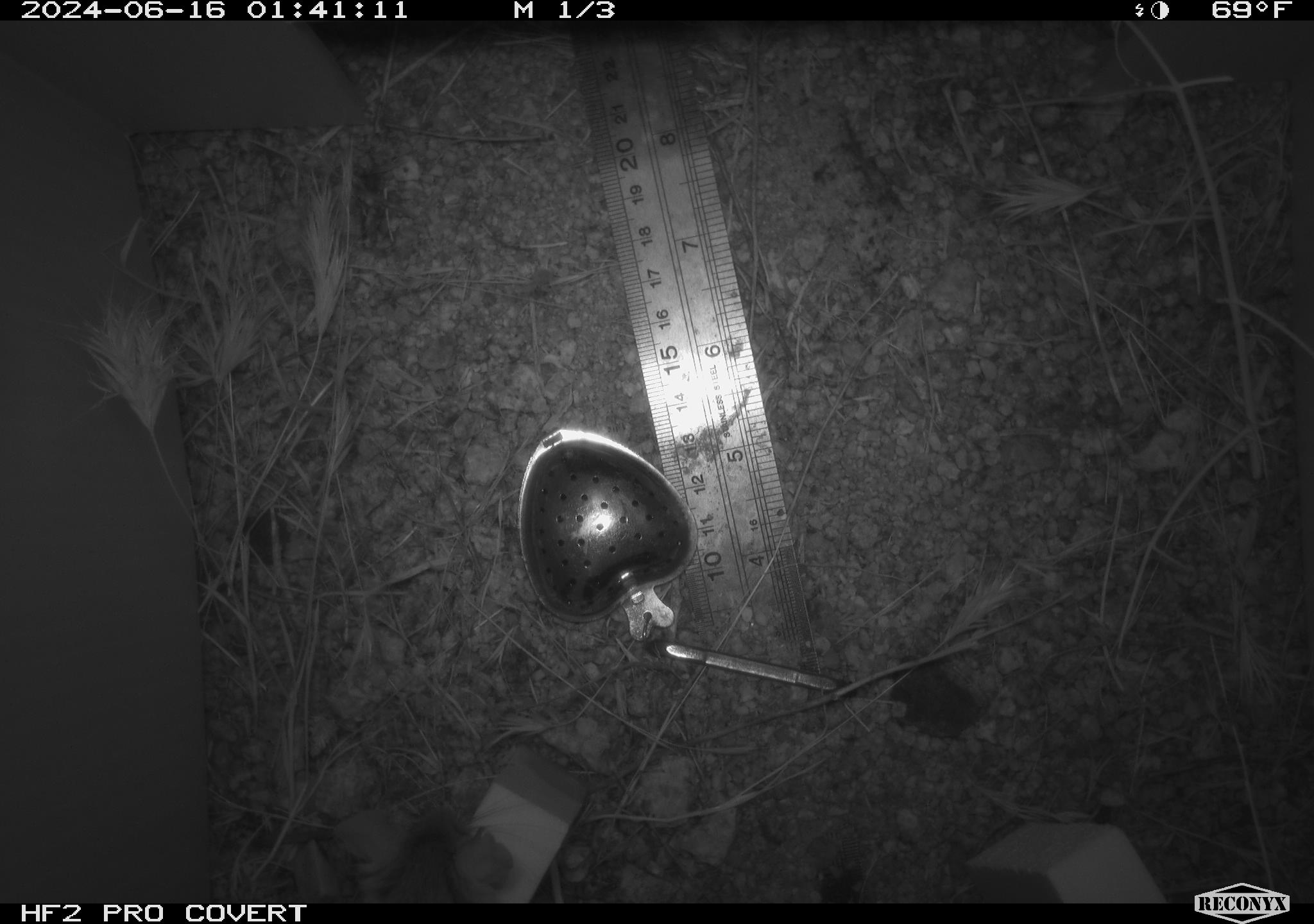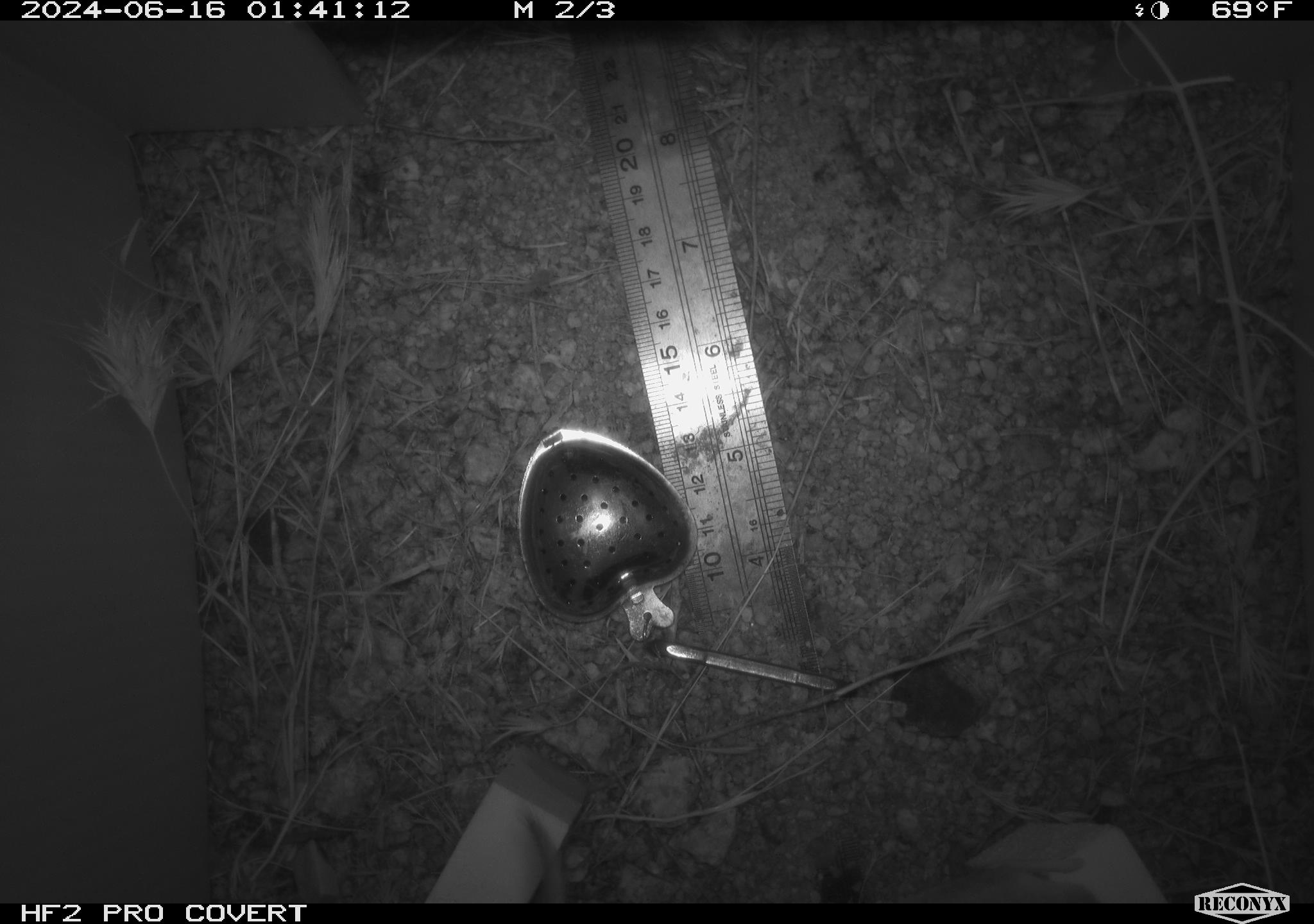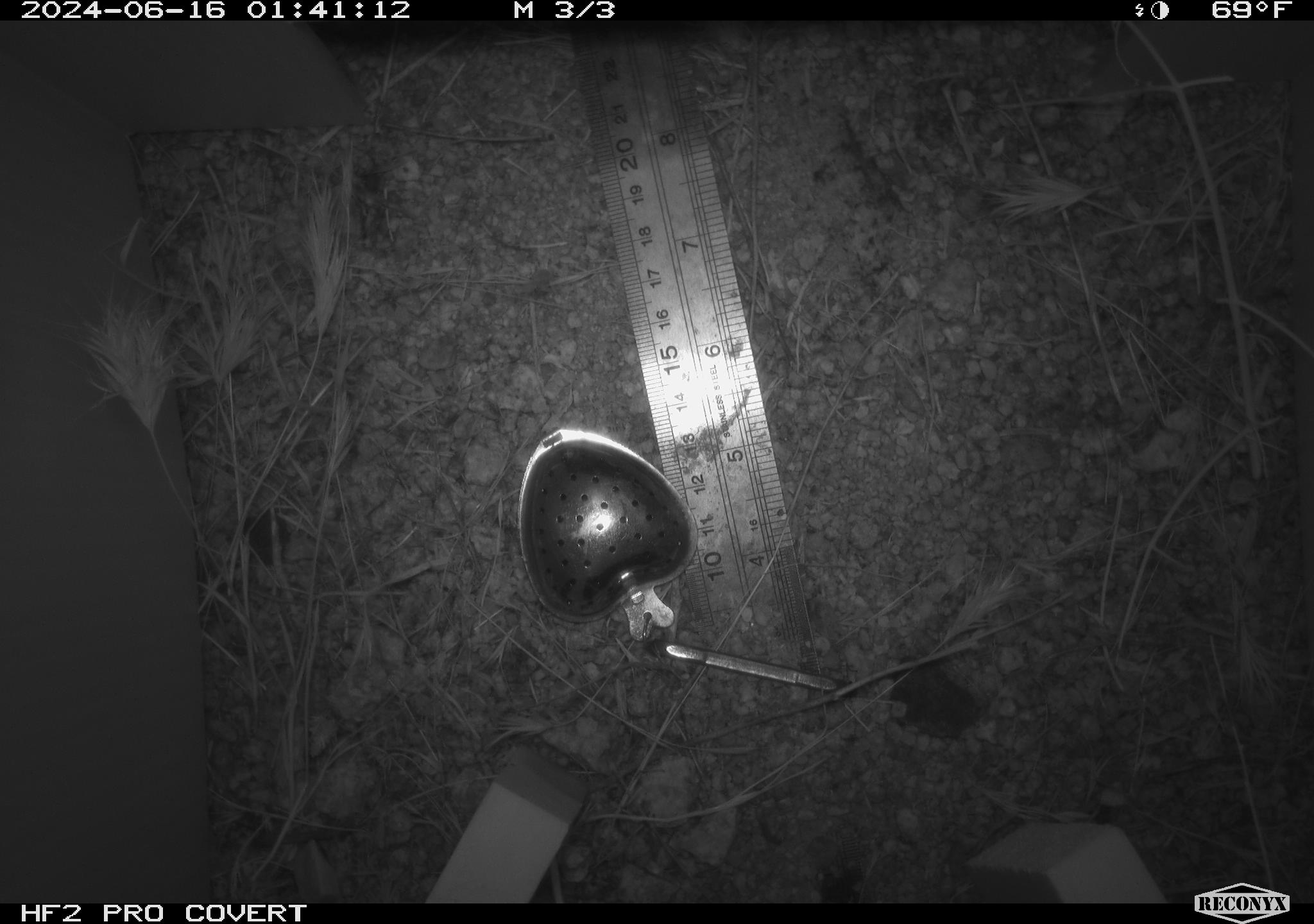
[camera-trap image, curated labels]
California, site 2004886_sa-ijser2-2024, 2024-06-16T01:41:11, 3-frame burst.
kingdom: Animalia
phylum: Chordata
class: Mammalia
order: Rodentia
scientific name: Rodentia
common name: woodrat or rat or mouse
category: woodrat or rat or mouse species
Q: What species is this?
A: Woodrat or rat or mouse species (woodrat or rat or mouse) (Rodentia).